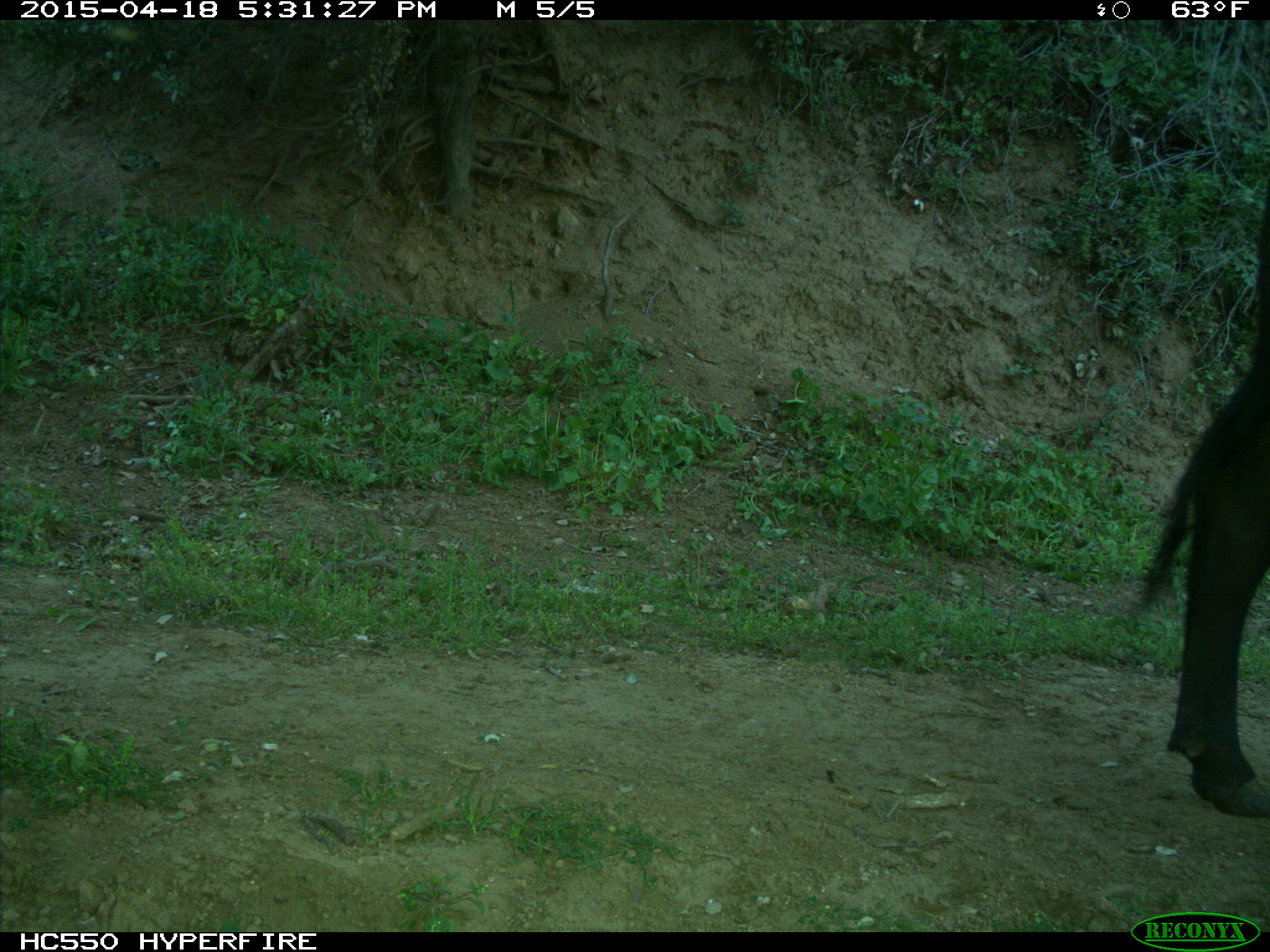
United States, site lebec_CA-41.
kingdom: Animalia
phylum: Chordata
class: Mammalia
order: Artiodactyla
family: Bovidae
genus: Bos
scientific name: Bos taurus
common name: domestic cow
Bos taurus (domestic cow).